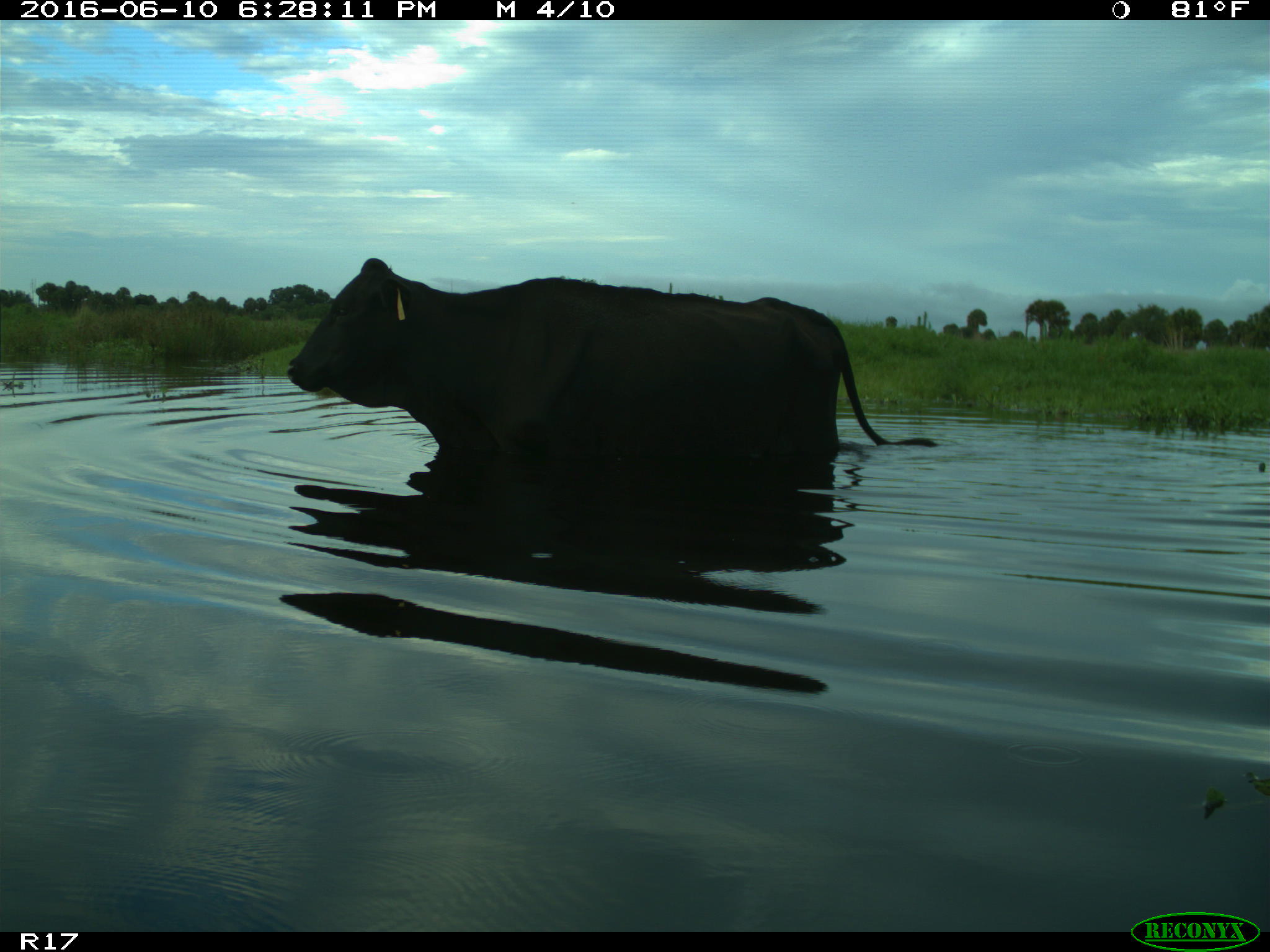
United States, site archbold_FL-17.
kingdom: Animalia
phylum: Chordata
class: Mammalia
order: Artiodactyla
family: Bovidae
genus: Bos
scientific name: Bos taurus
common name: domestic cow